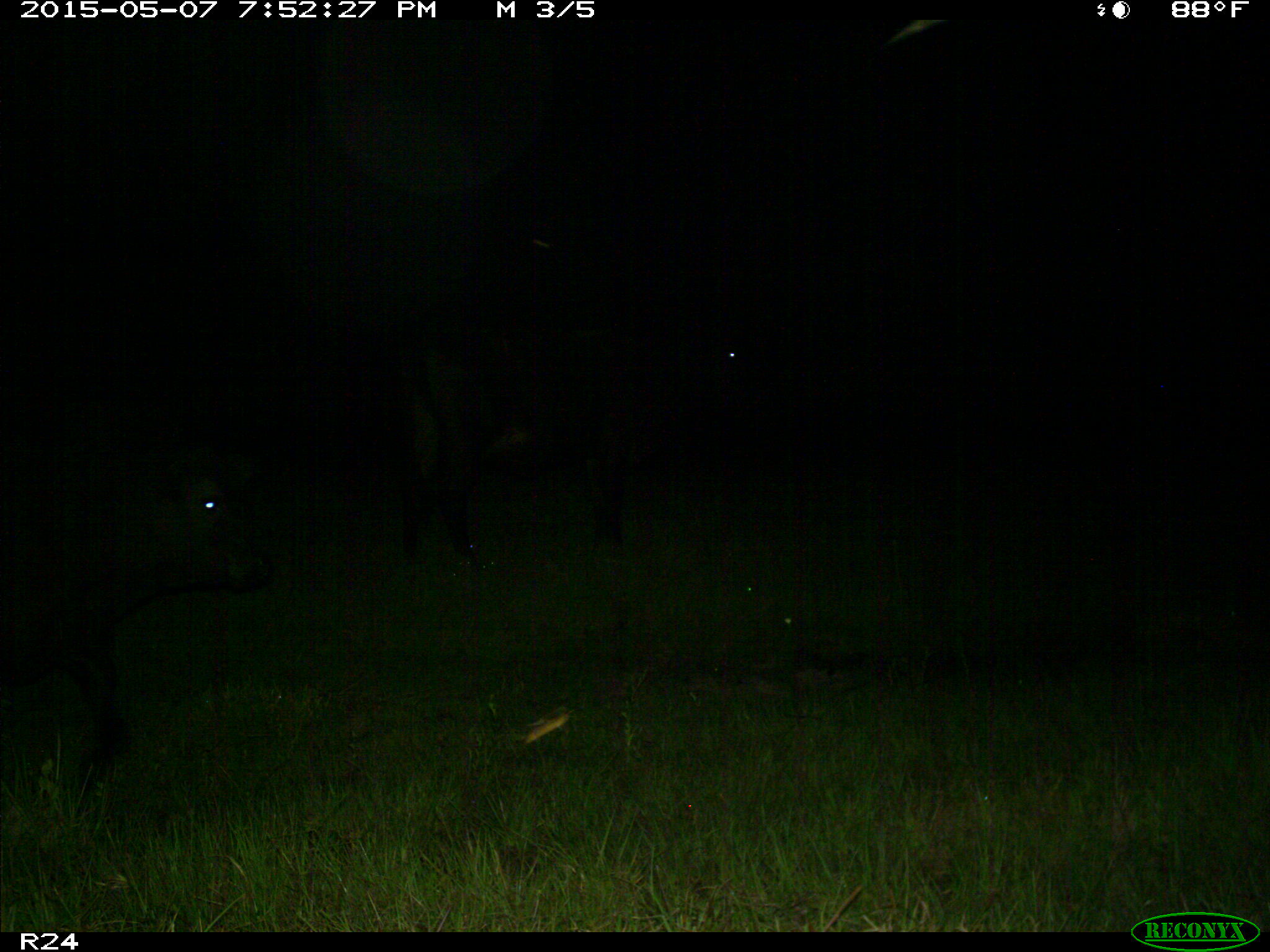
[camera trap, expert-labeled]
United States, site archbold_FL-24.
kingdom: Animalia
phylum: Chordata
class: Mammalia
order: Artiodactyla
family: Bovidae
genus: Bos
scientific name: Bos taurus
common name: domestic cow